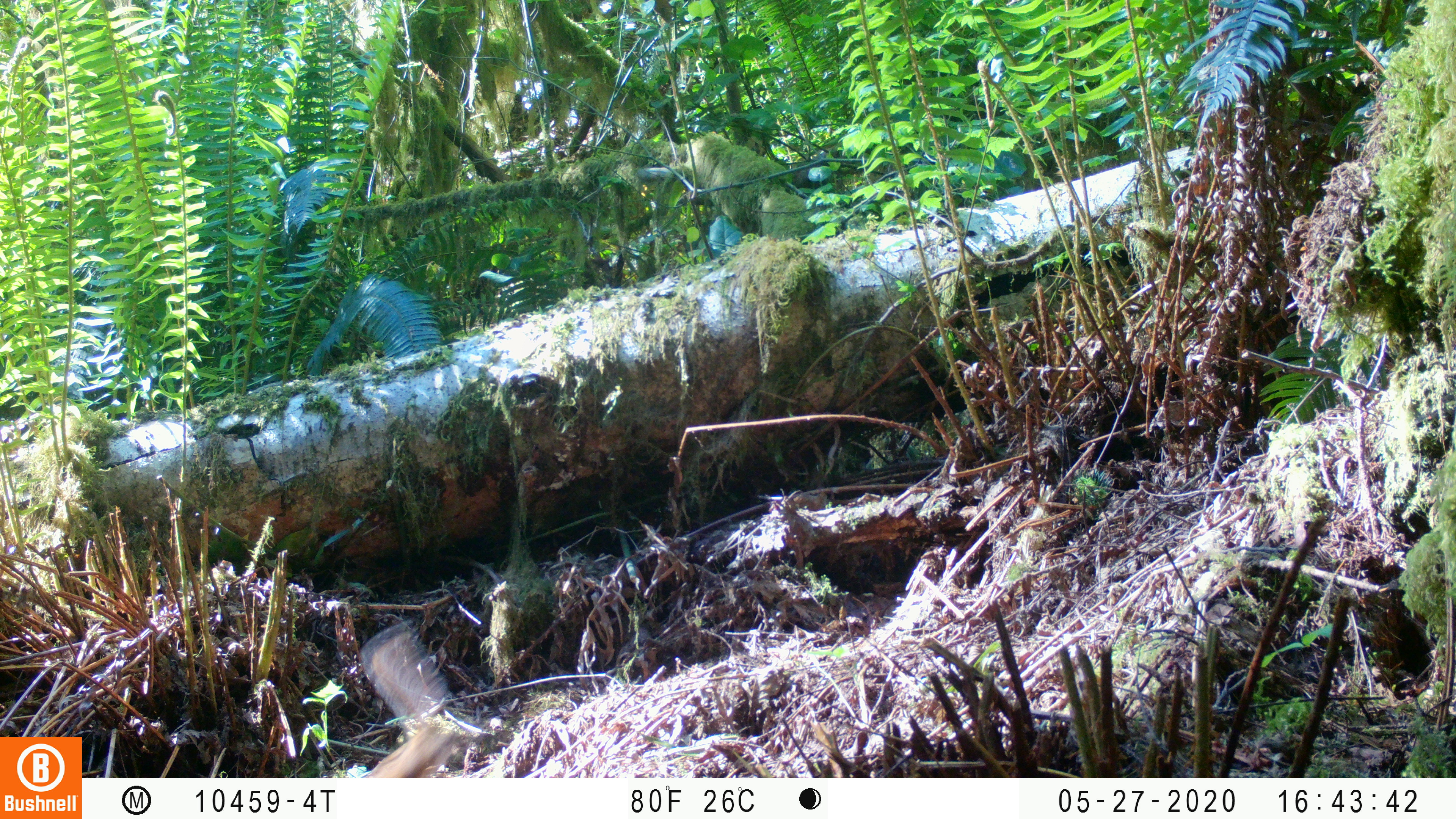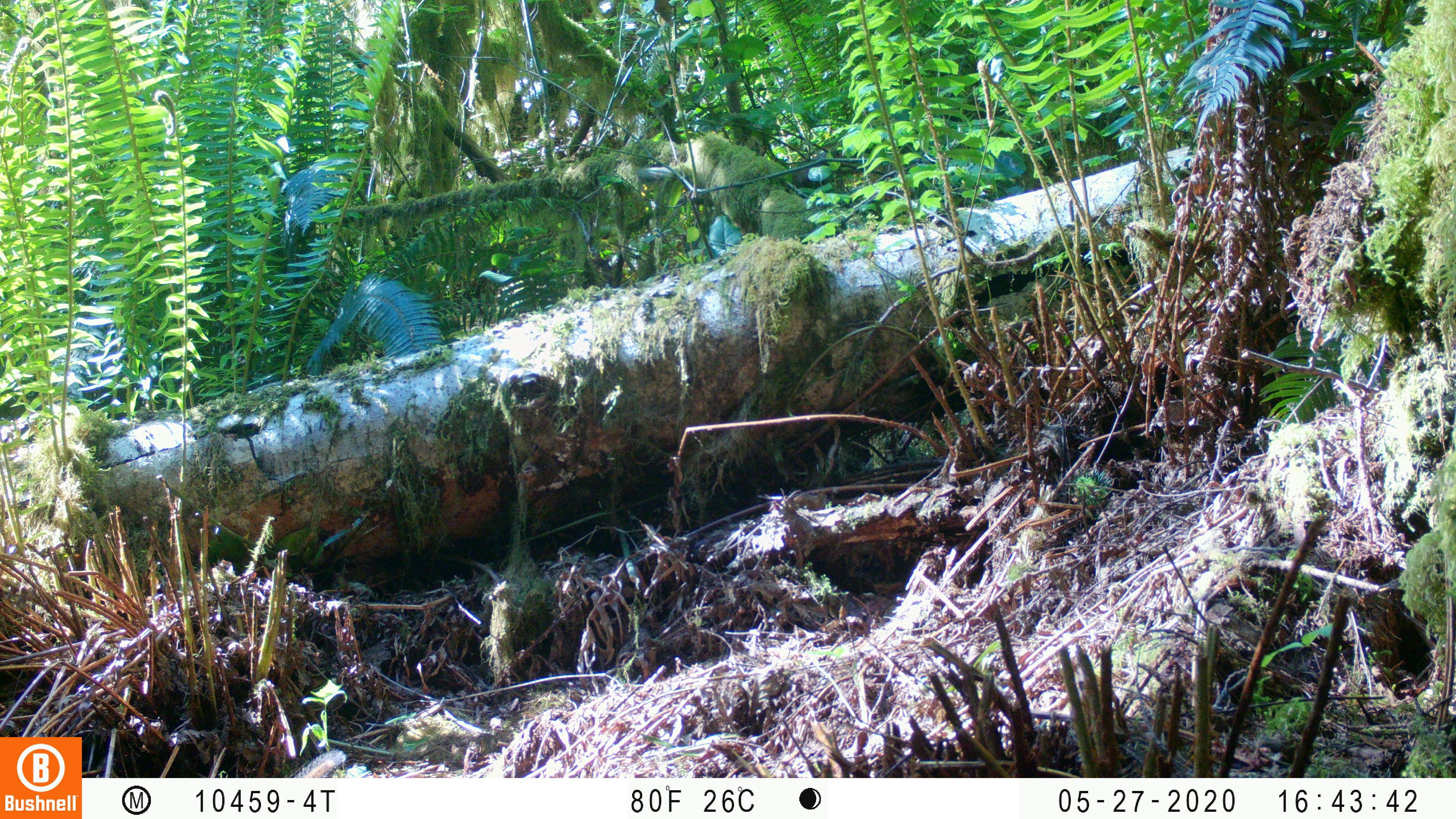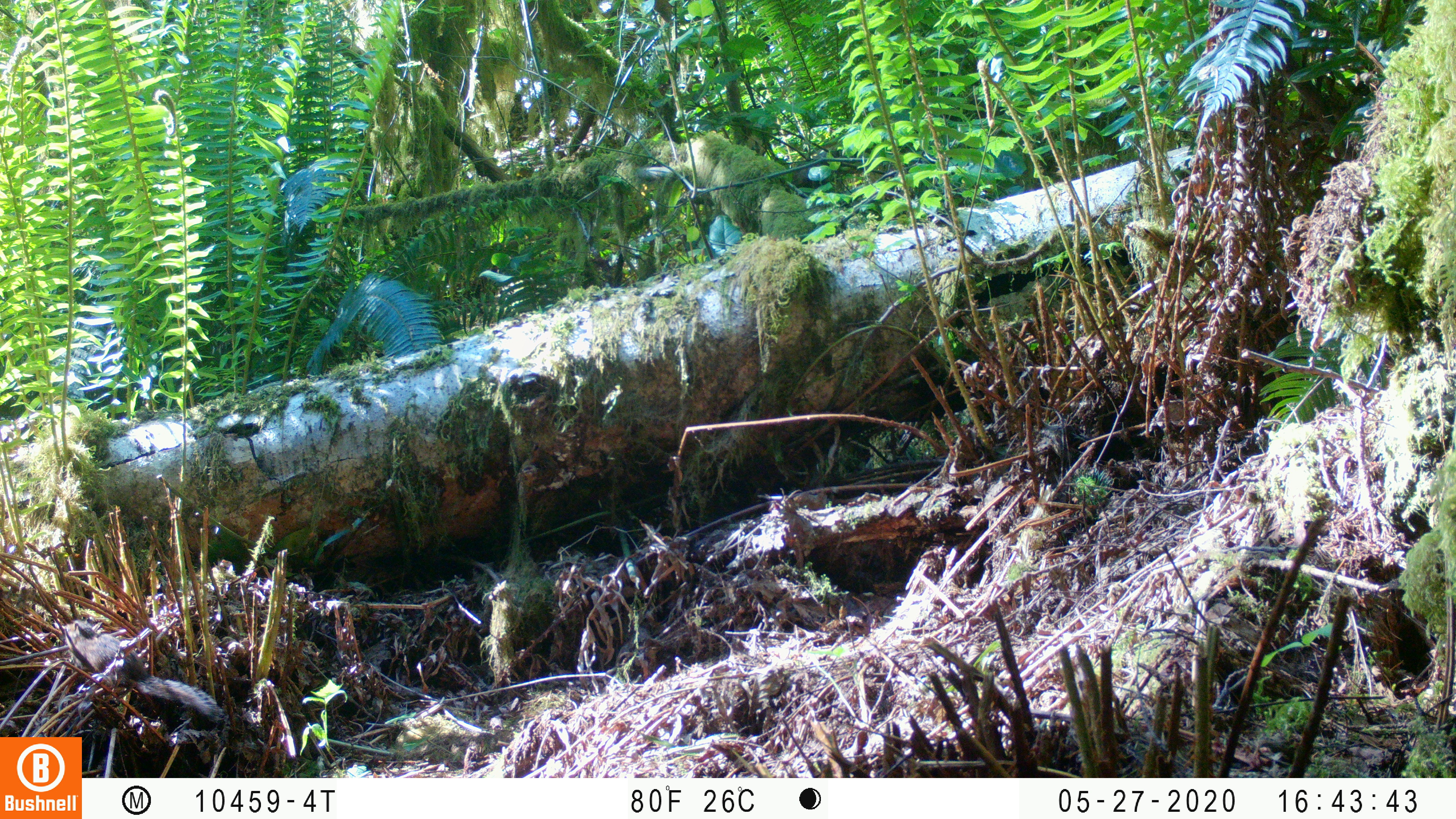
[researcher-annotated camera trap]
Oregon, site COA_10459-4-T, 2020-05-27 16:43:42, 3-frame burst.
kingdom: Animalia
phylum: Chordata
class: Mammalia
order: Rodentia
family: Sciuridae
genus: Neotamias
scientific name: Neotamias townsendii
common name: townsend's chipmunk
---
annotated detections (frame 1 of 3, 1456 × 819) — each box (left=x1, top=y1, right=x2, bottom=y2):
townsend's chipmunk: (left=355, top=617, right=499, bottom=774)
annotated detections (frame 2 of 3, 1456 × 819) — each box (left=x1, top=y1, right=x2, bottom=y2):
townsend's chipmunk: (left=294, top=745, right=350, bottom=775)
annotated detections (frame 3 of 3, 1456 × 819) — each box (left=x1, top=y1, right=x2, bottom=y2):
townsend's chipmunk: (left=59, top=613, right=232, bottom=732)